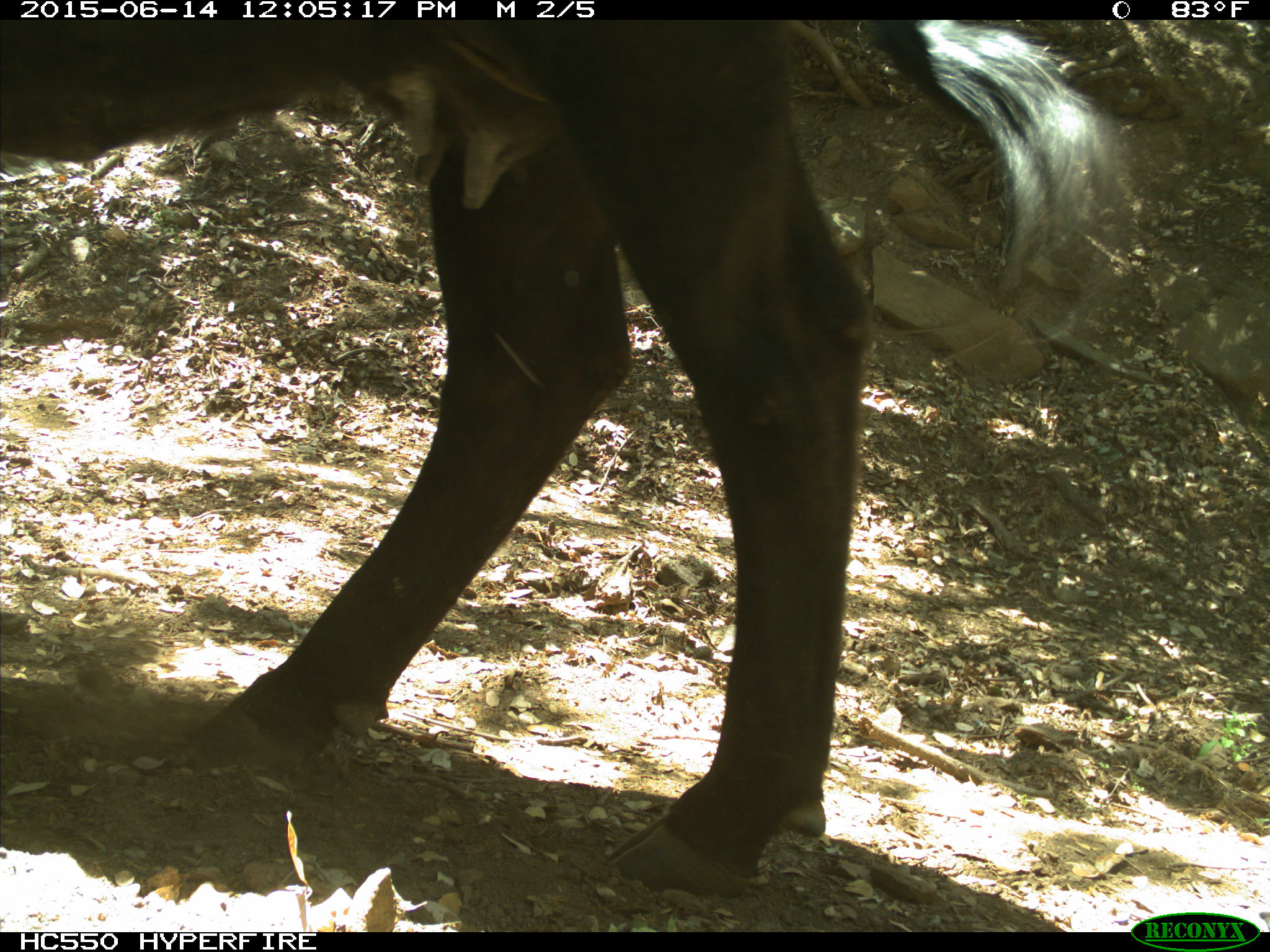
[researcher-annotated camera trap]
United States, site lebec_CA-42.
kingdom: Animalia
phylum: Chordata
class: Mammalia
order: Artiodactyla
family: Bovidae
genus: Bos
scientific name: Bos taurus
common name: domestic cow